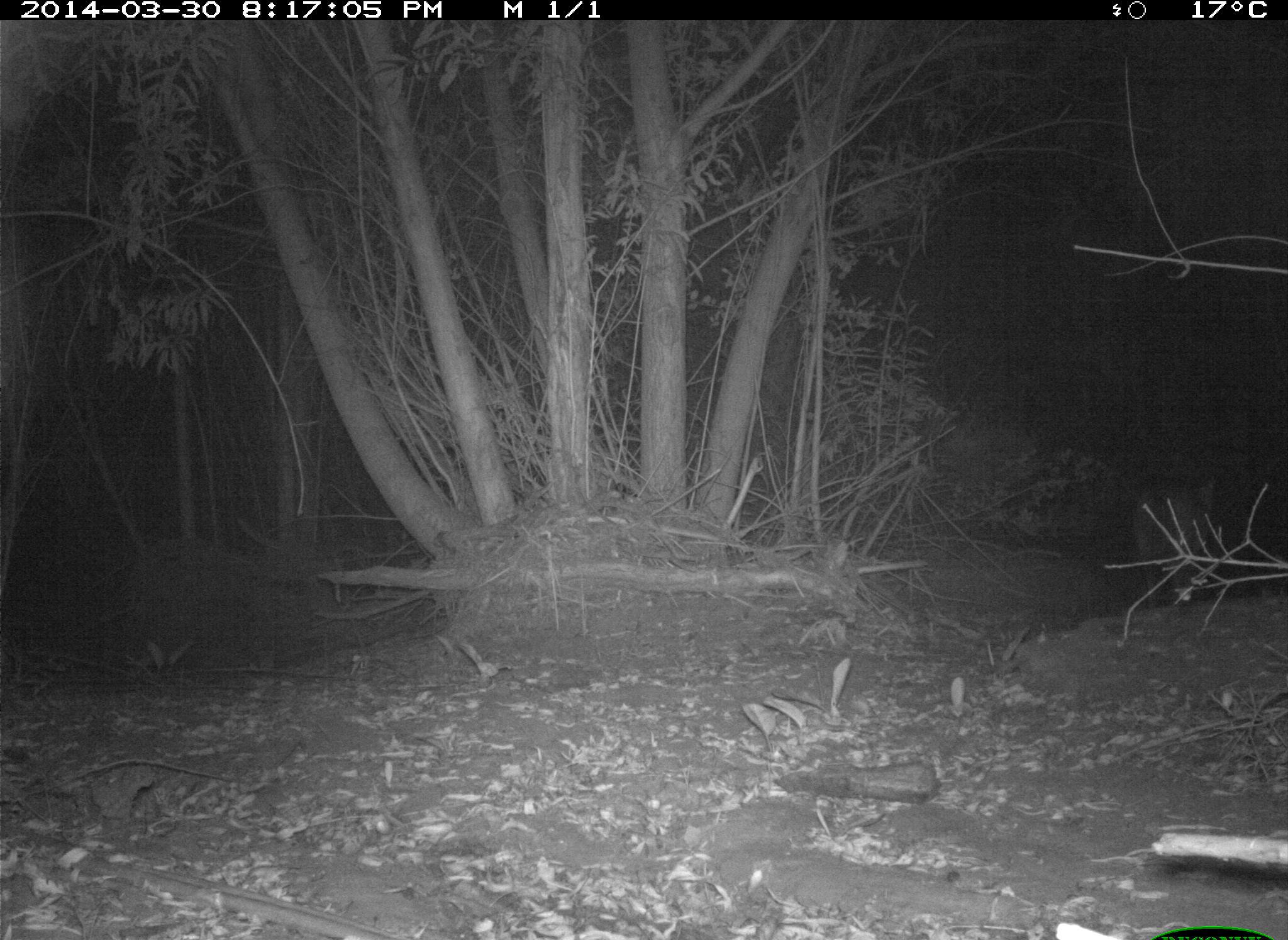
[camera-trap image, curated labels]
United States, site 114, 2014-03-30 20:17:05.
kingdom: Animalia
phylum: Chordata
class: Mammalia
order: Carnivora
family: Canidae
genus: Canis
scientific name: Canis latrans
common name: coyote